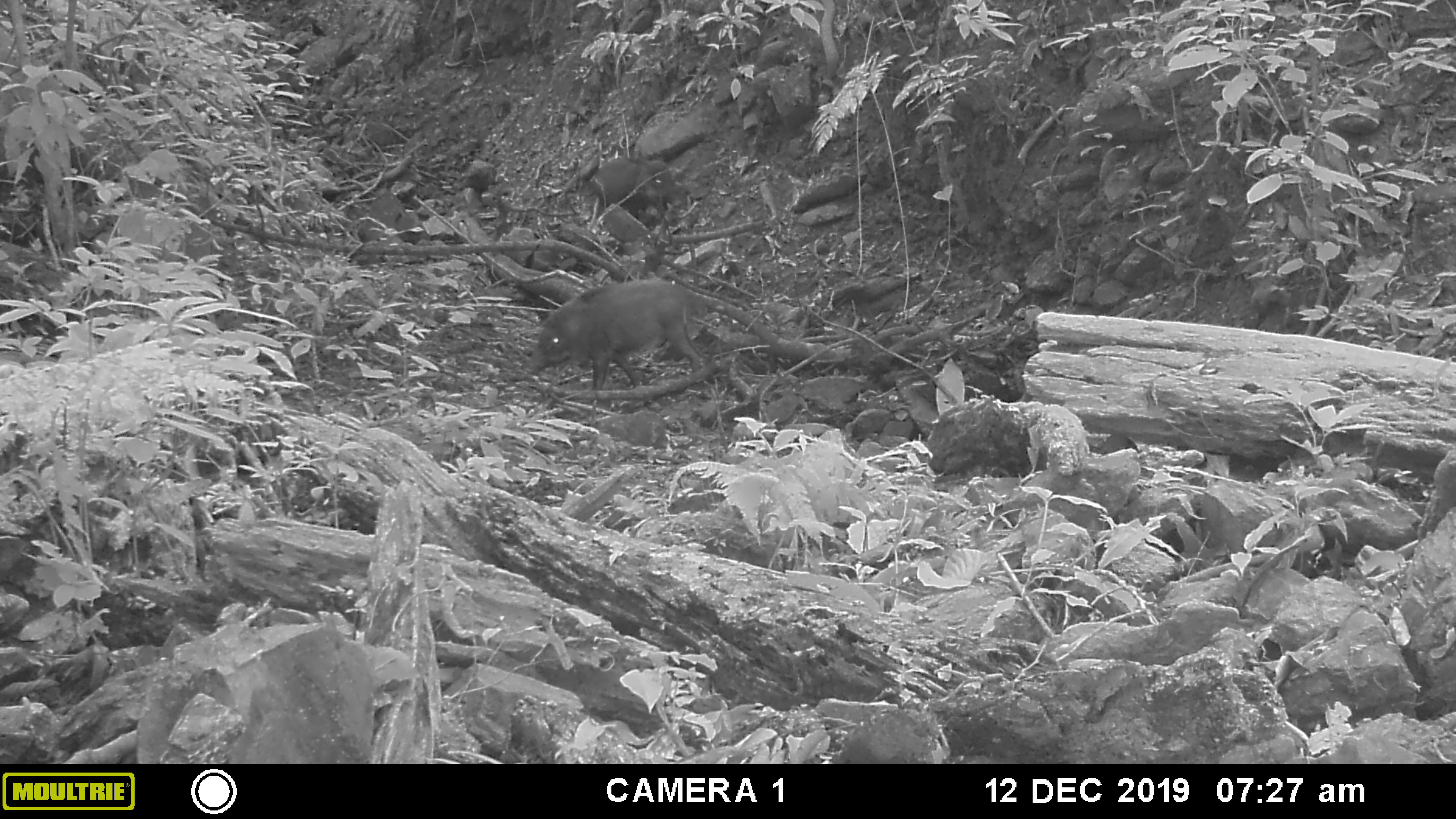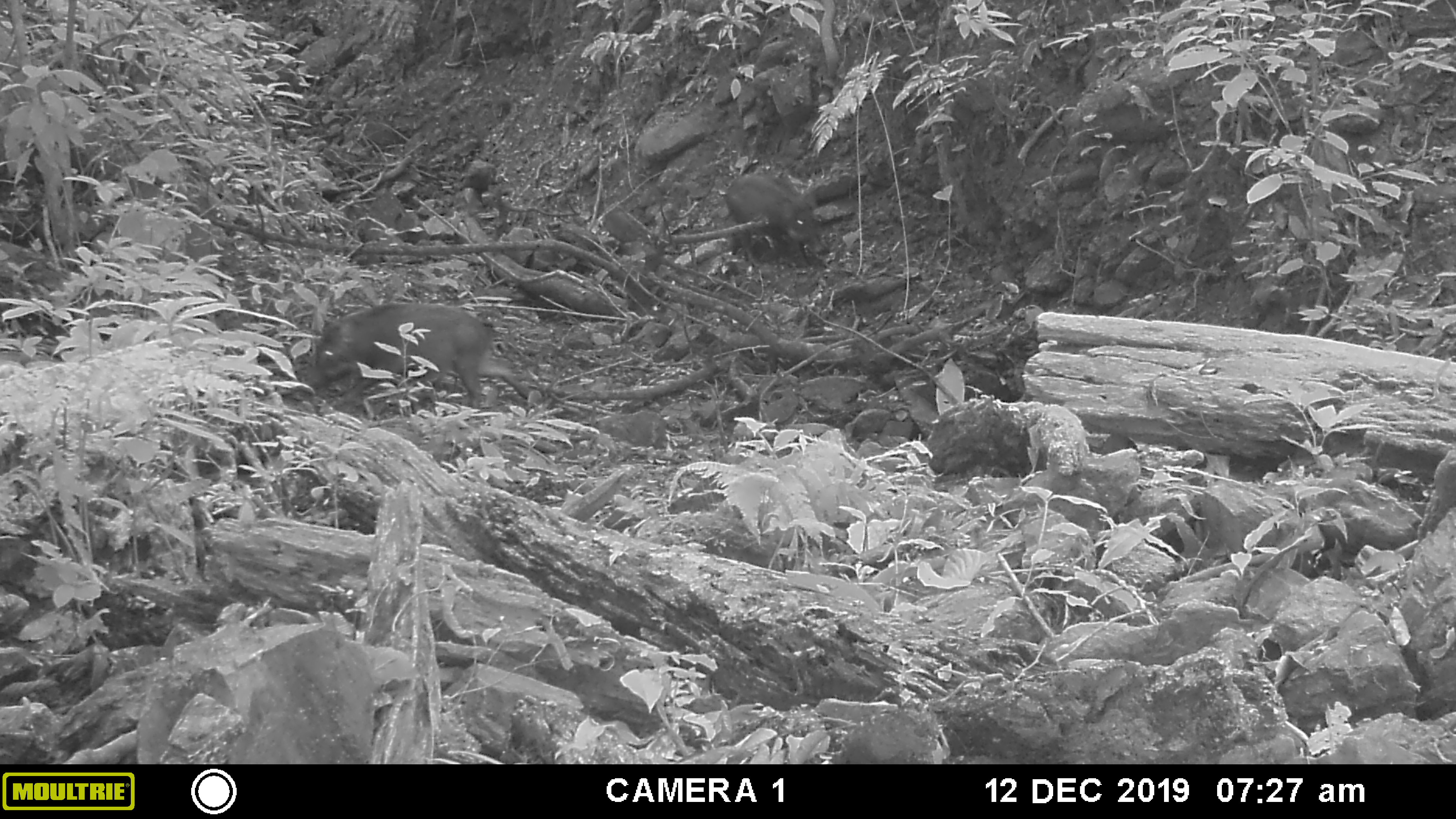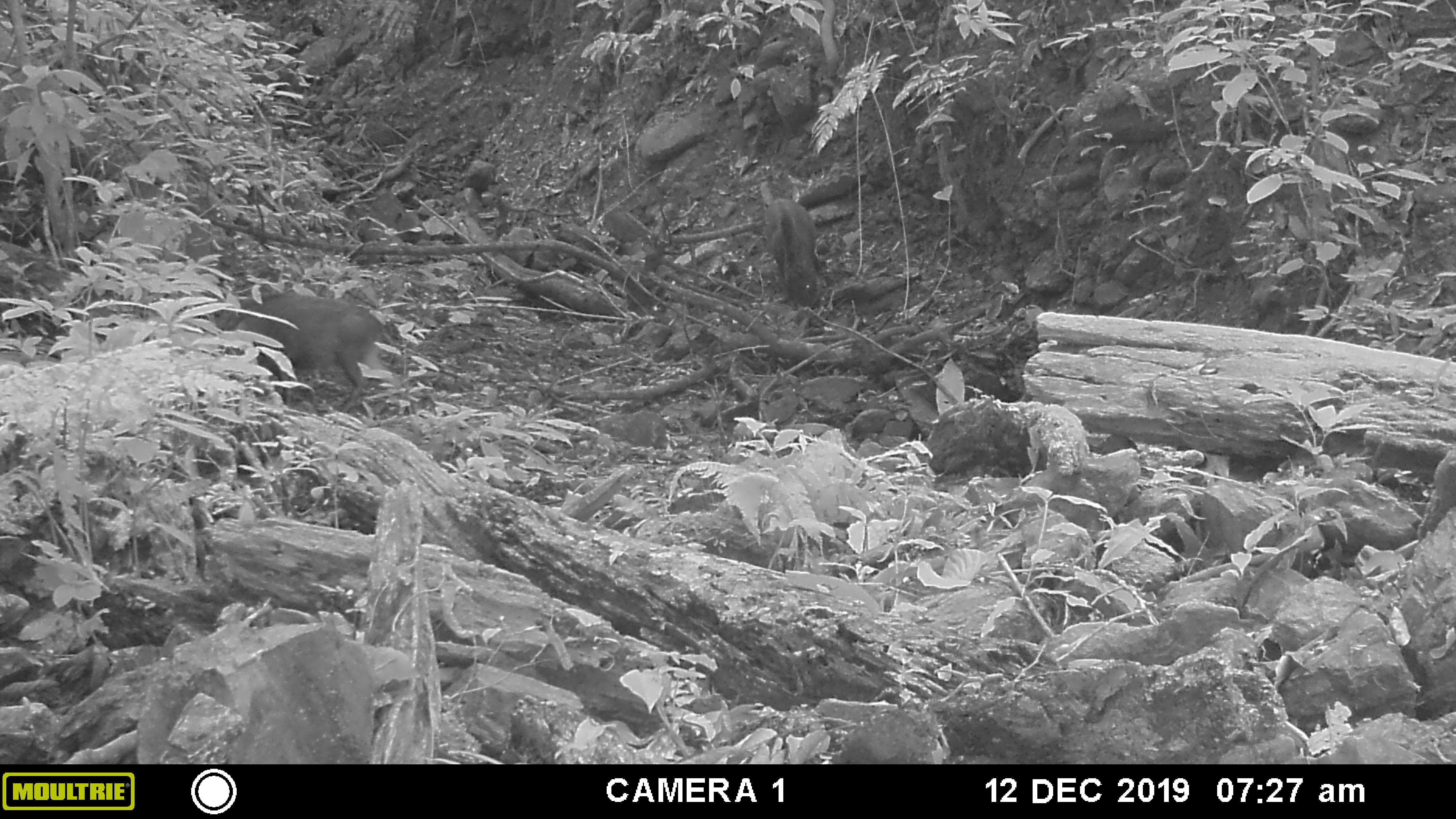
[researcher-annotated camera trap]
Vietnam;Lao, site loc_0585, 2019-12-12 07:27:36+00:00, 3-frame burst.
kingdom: Animalia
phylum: Chordata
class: Mammalia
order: Artiodactyla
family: Suidae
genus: Sus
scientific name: Sus scrofa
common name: eurasian wild pig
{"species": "eurasian wild pig (Sus scrofa)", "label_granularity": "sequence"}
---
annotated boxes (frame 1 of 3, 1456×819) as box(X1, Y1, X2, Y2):
eurasian wild pig: box(513, 276, 709, 407); box(587, 156, 685, 221)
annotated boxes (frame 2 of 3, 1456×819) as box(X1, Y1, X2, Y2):
eurasian wild pig: box(298, 301, 529, 412); box(723, 171, 826, 271)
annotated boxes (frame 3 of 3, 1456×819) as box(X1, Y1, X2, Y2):
eurasian wild pig: box(216, 292, 392, 414); box(764, 198, 823, 309)